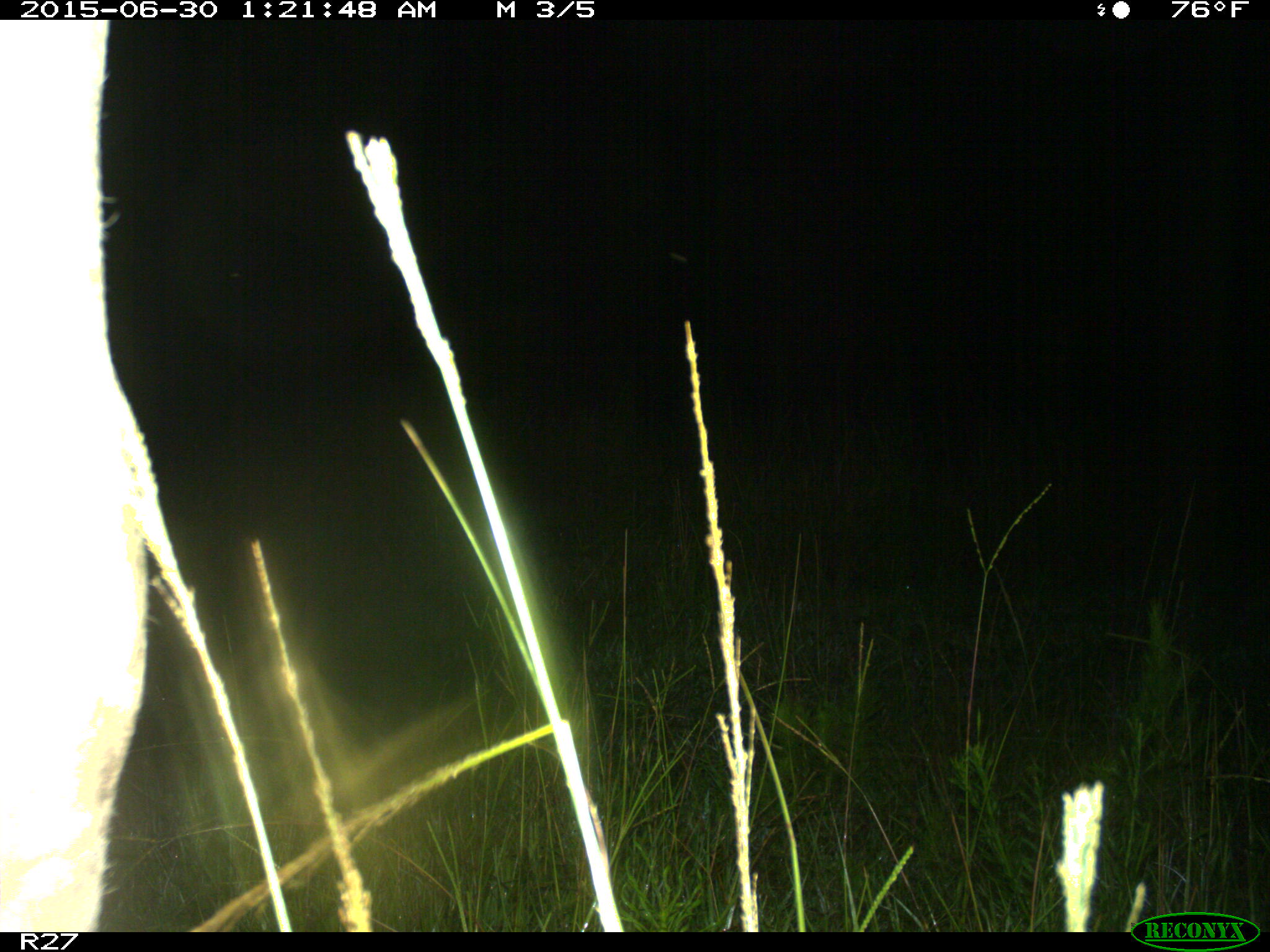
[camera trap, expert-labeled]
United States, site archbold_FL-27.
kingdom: Animalia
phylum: Chordata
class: Mammalia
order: Artiodactyla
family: Bovidae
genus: Bos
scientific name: Bos taurus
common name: domestic cow